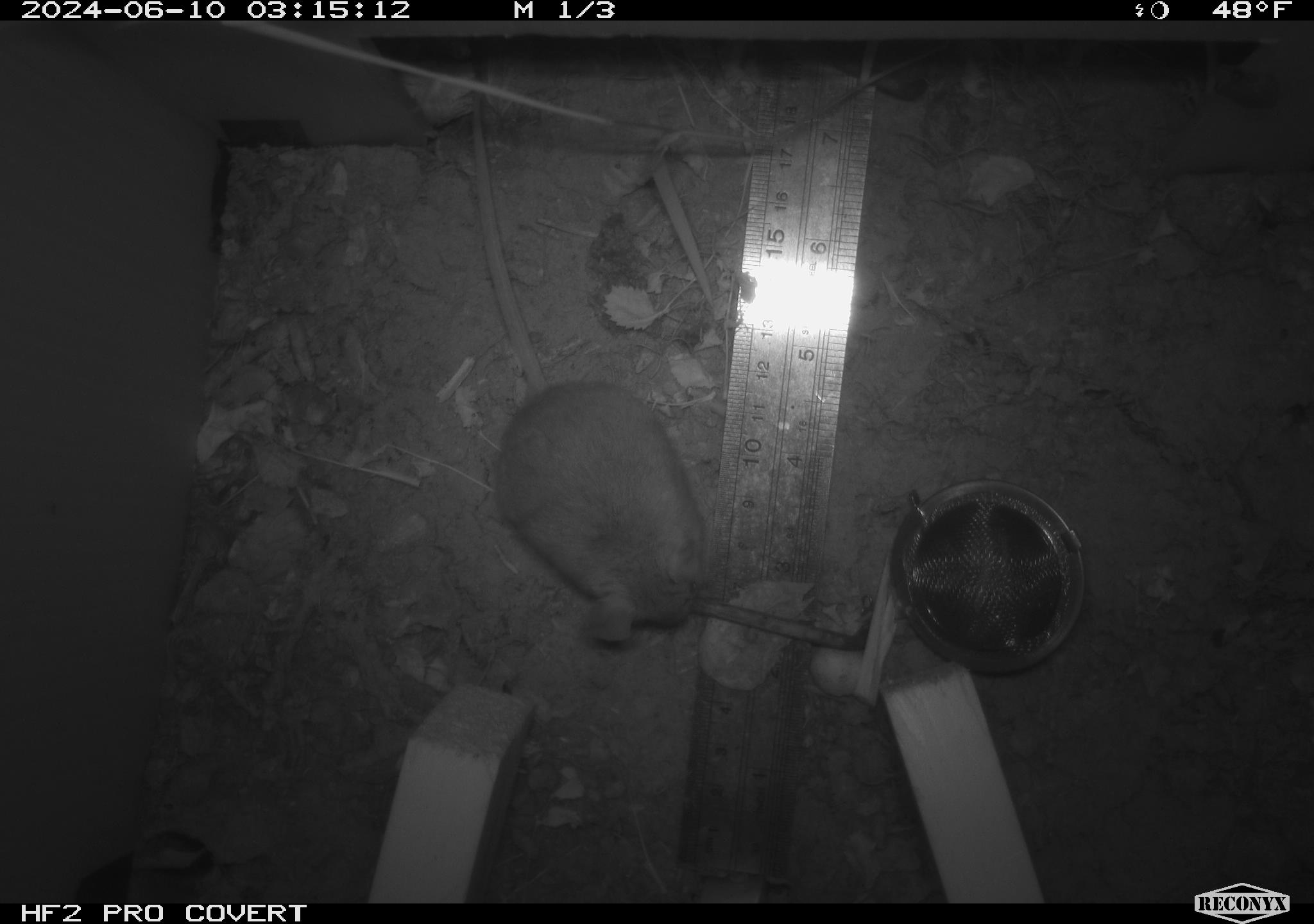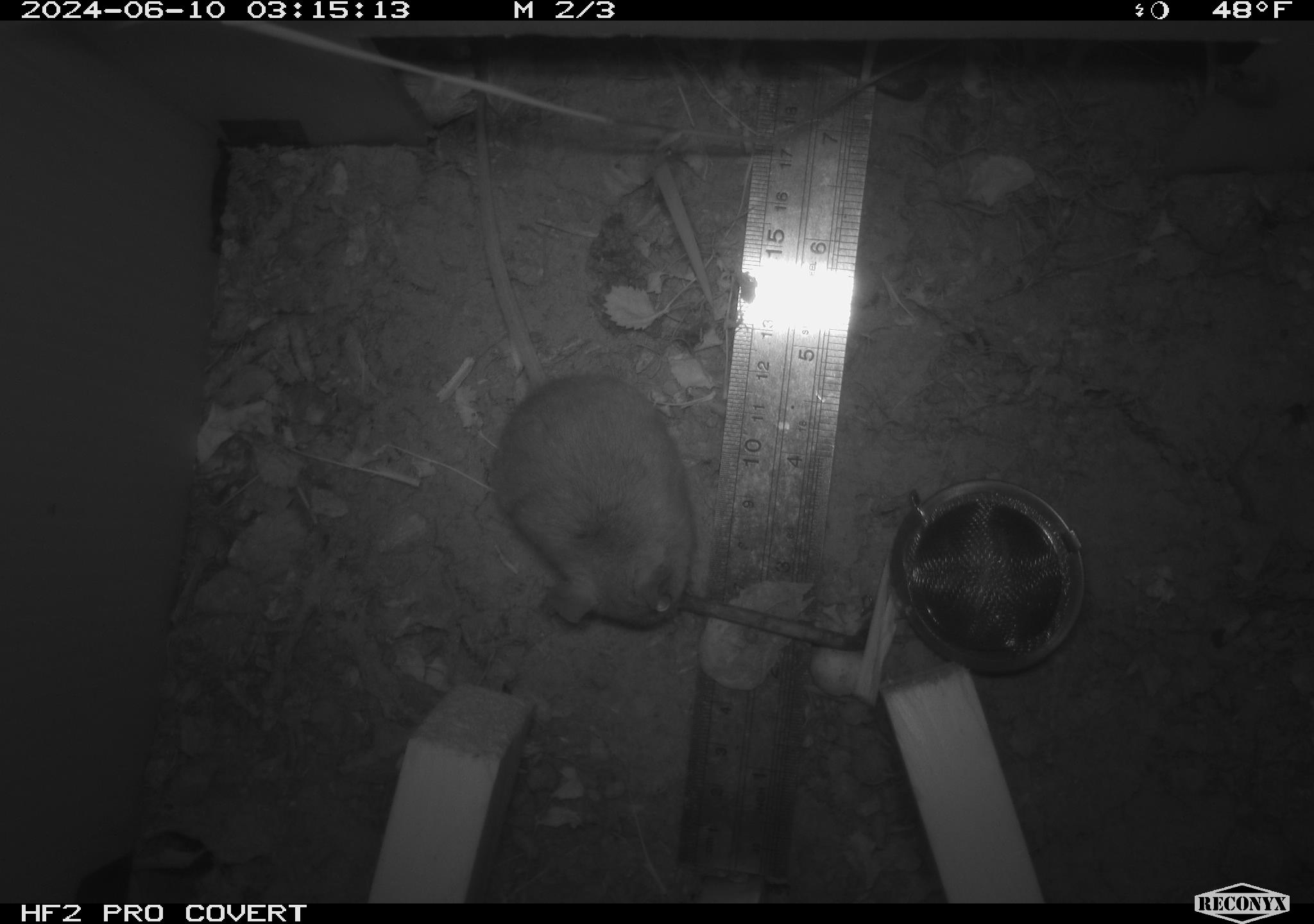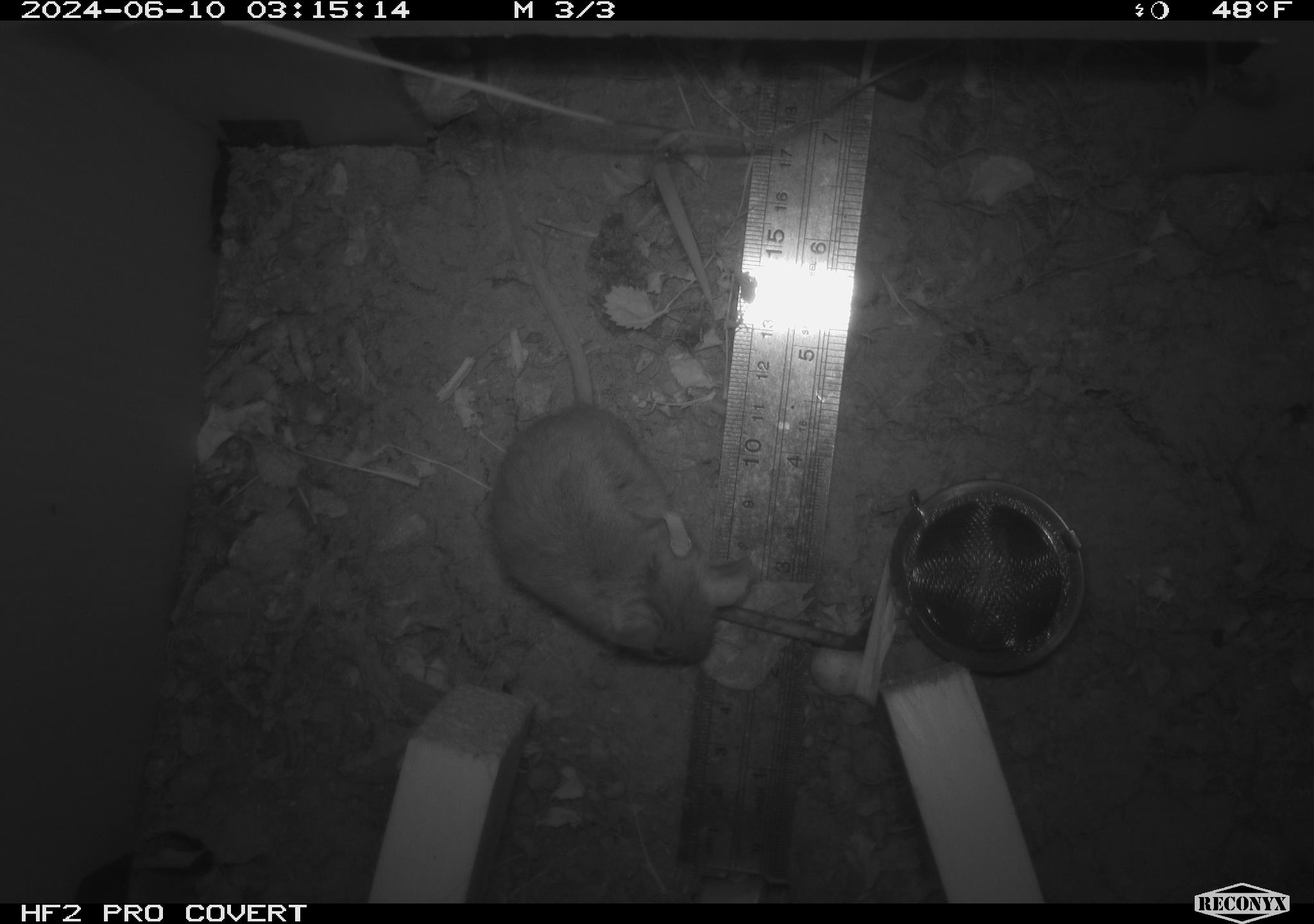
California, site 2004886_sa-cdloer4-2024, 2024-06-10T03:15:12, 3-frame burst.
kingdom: Animalia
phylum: Chordata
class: Mammalia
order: Rodentia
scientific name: Rodentia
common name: rodent